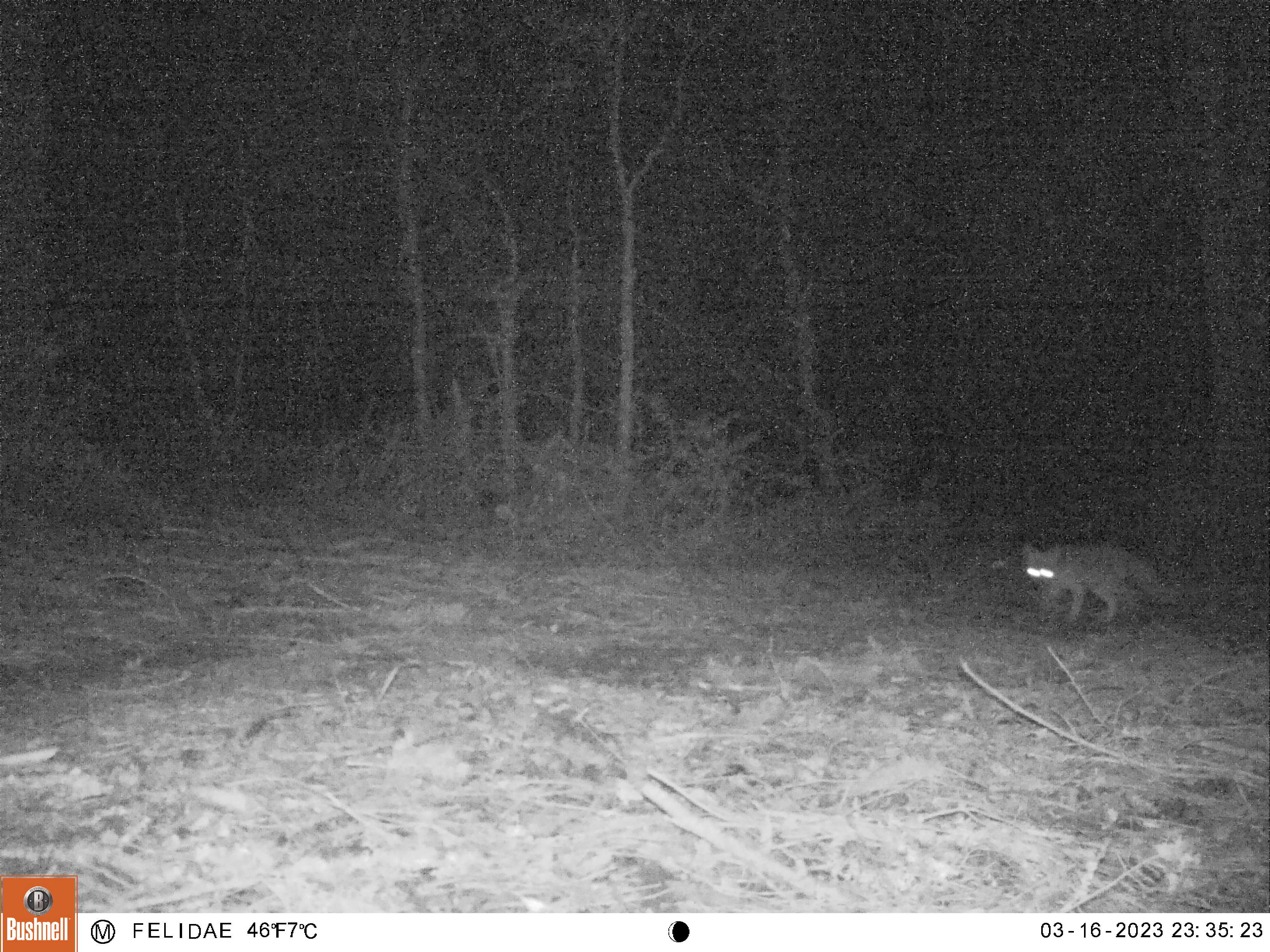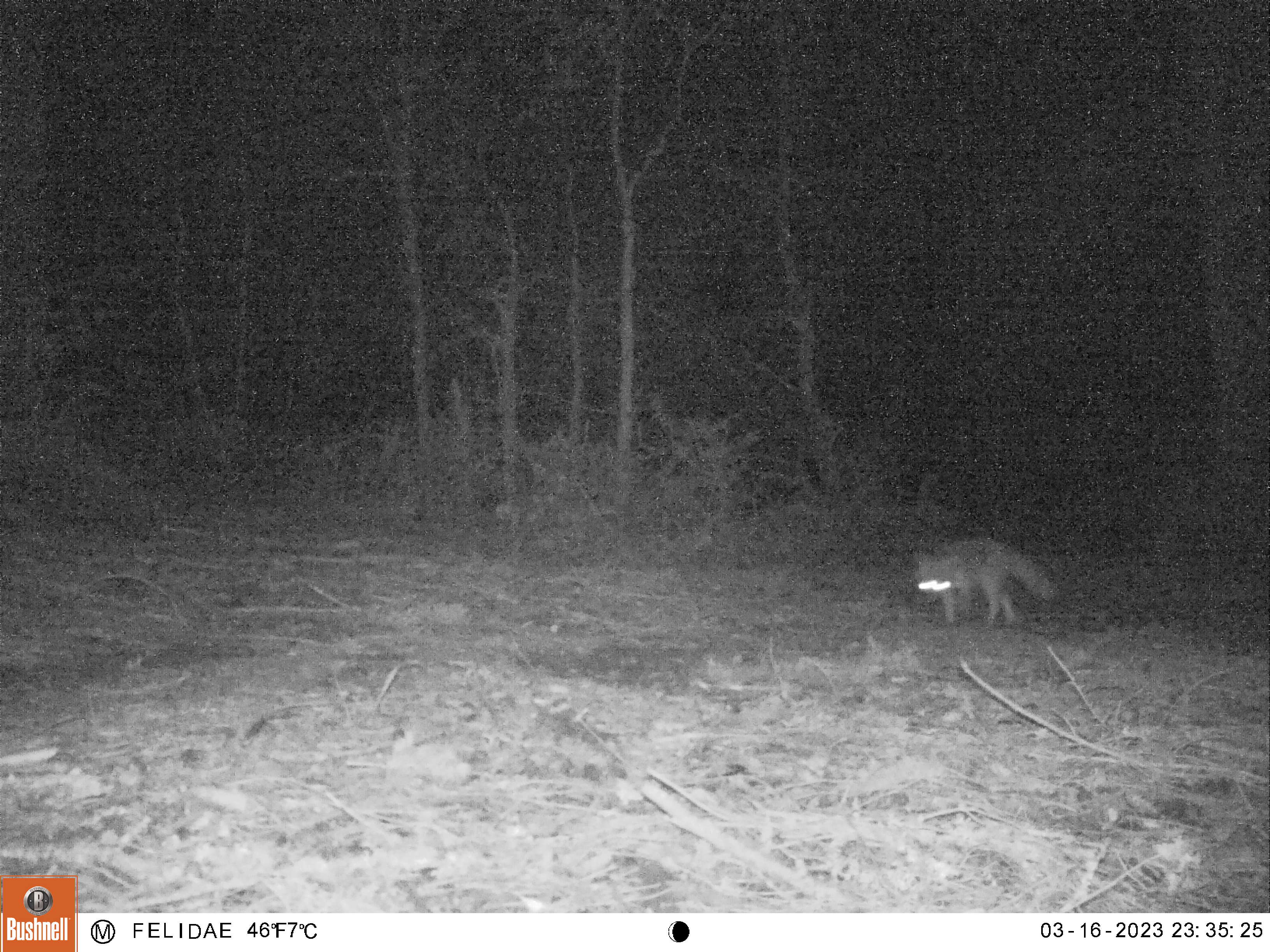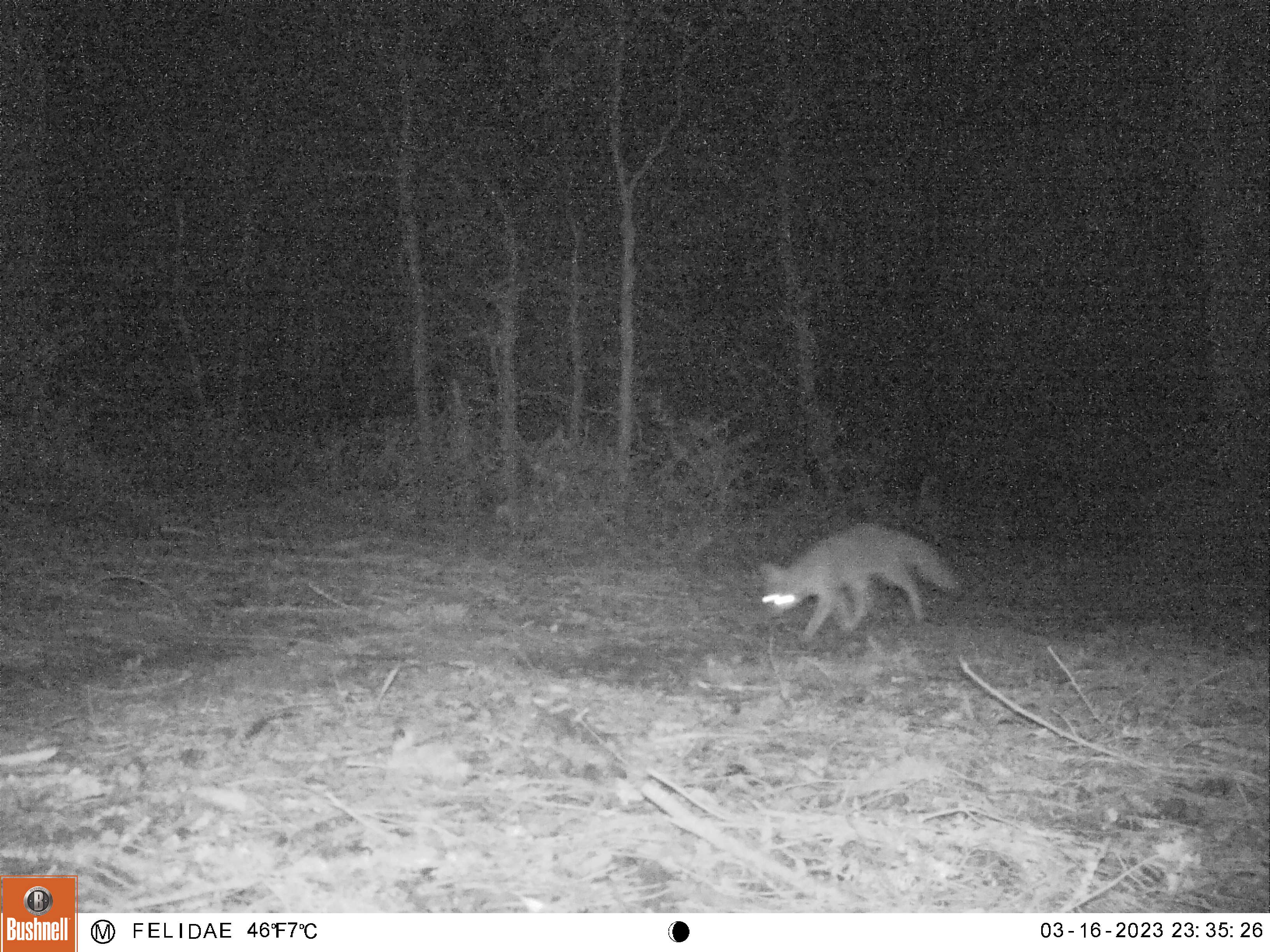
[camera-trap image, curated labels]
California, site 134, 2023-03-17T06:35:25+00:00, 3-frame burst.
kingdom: Animalia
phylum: Chordata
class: Mammalia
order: Carnivora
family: Canidae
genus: Urocyon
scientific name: Urocyon cinereoargenteus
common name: gray fox